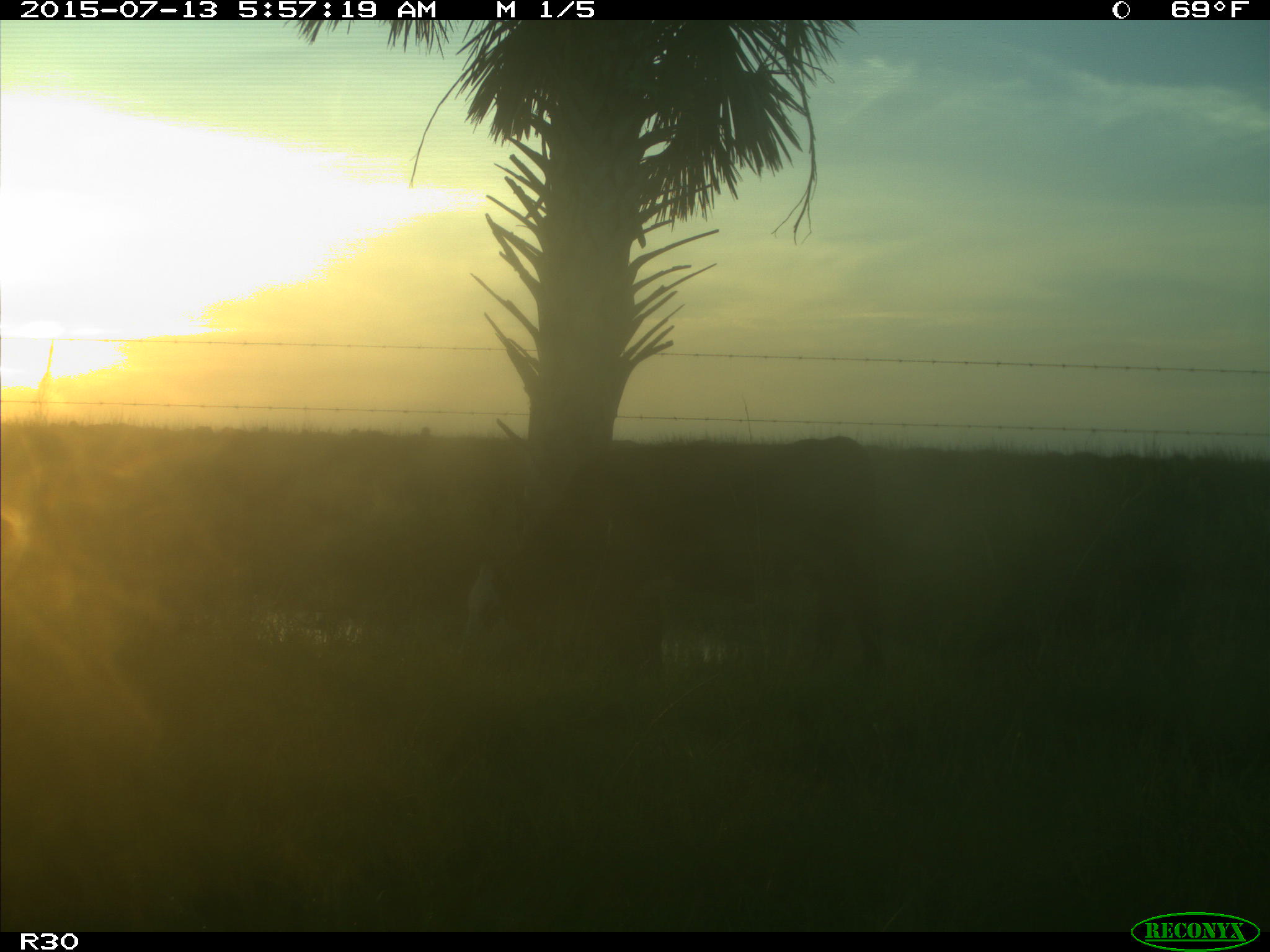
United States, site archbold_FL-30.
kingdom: Animalia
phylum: Chordata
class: Mammalia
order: Artiodactyla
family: Bovidae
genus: Bos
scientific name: Bos taurus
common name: domestic cow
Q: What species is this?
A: Bos taurus (domestic cow).